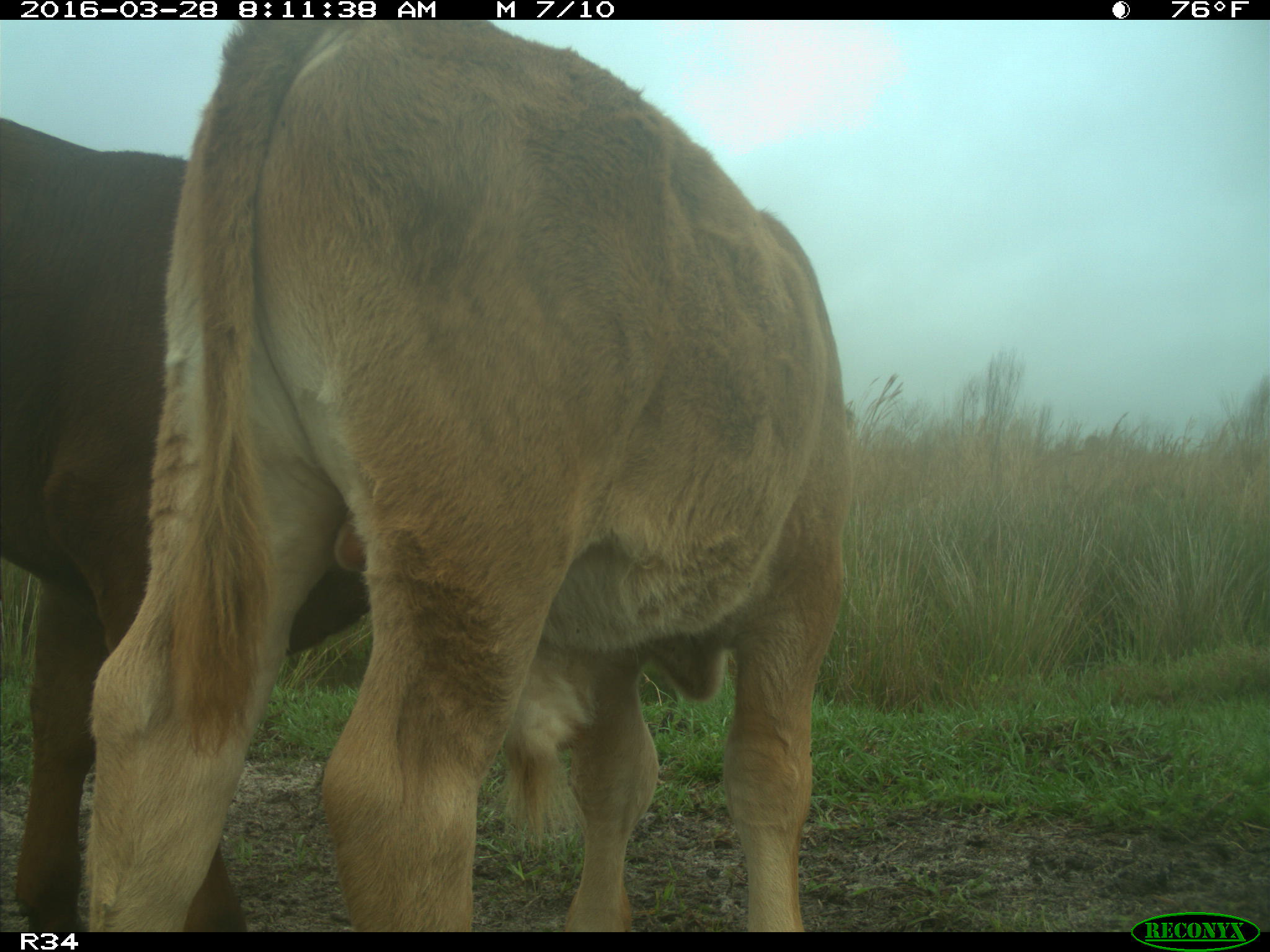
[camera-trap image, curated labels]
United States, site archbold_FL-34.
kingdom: Animalia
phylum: Chordata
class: Mammalia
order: Artiodactyla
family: Bovidae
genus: Bos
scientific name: Bos taurus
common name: domestic cow